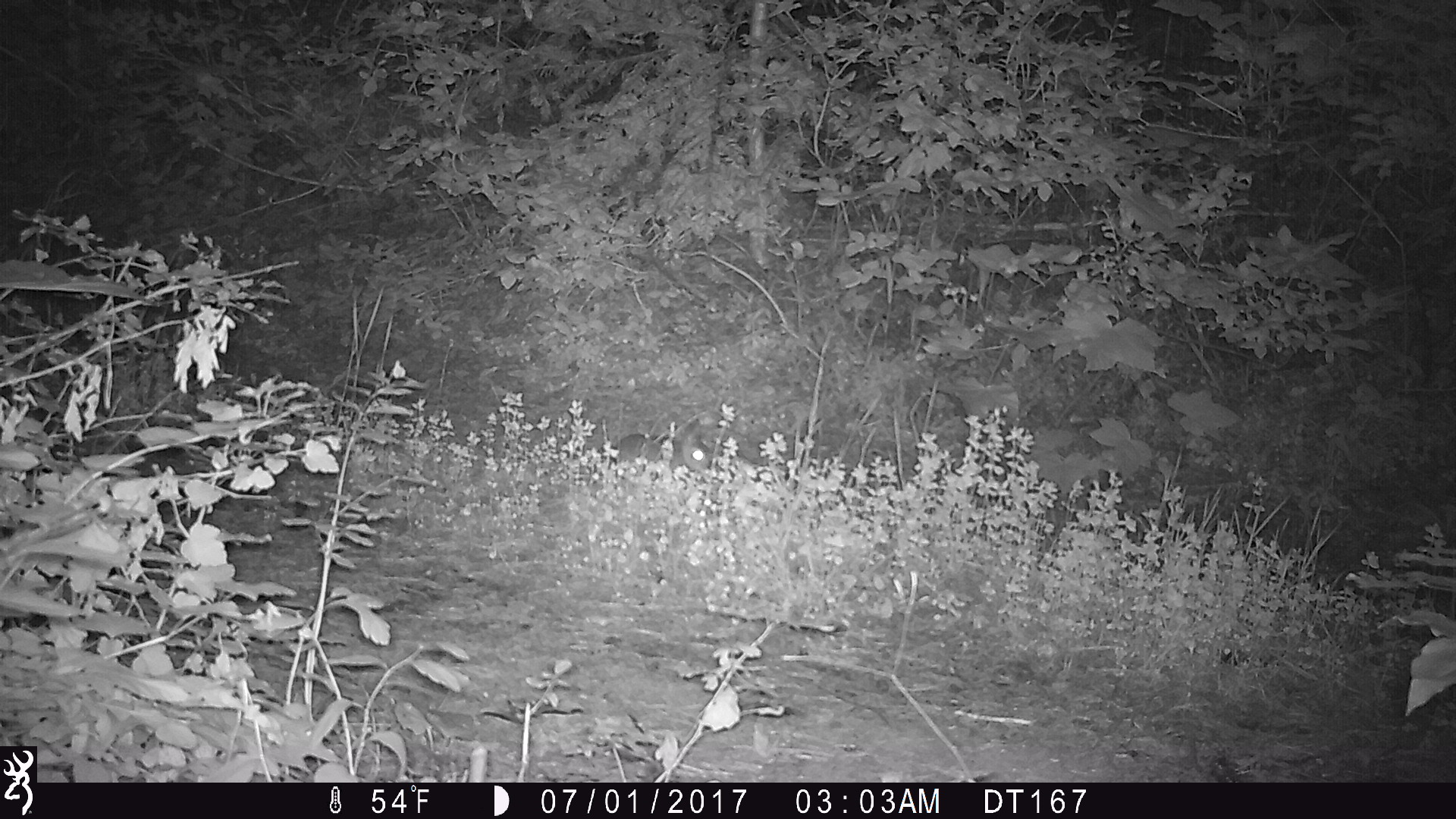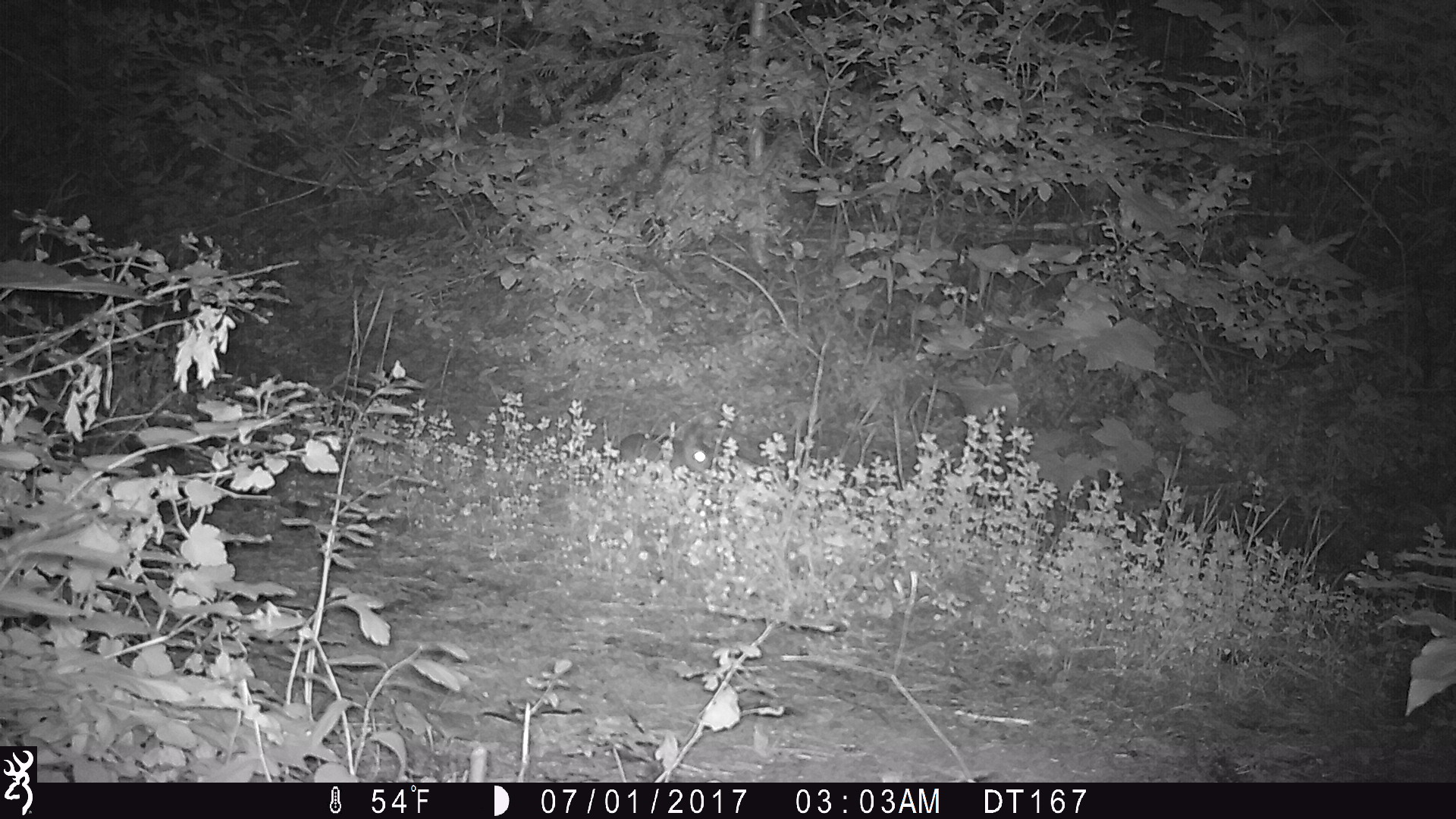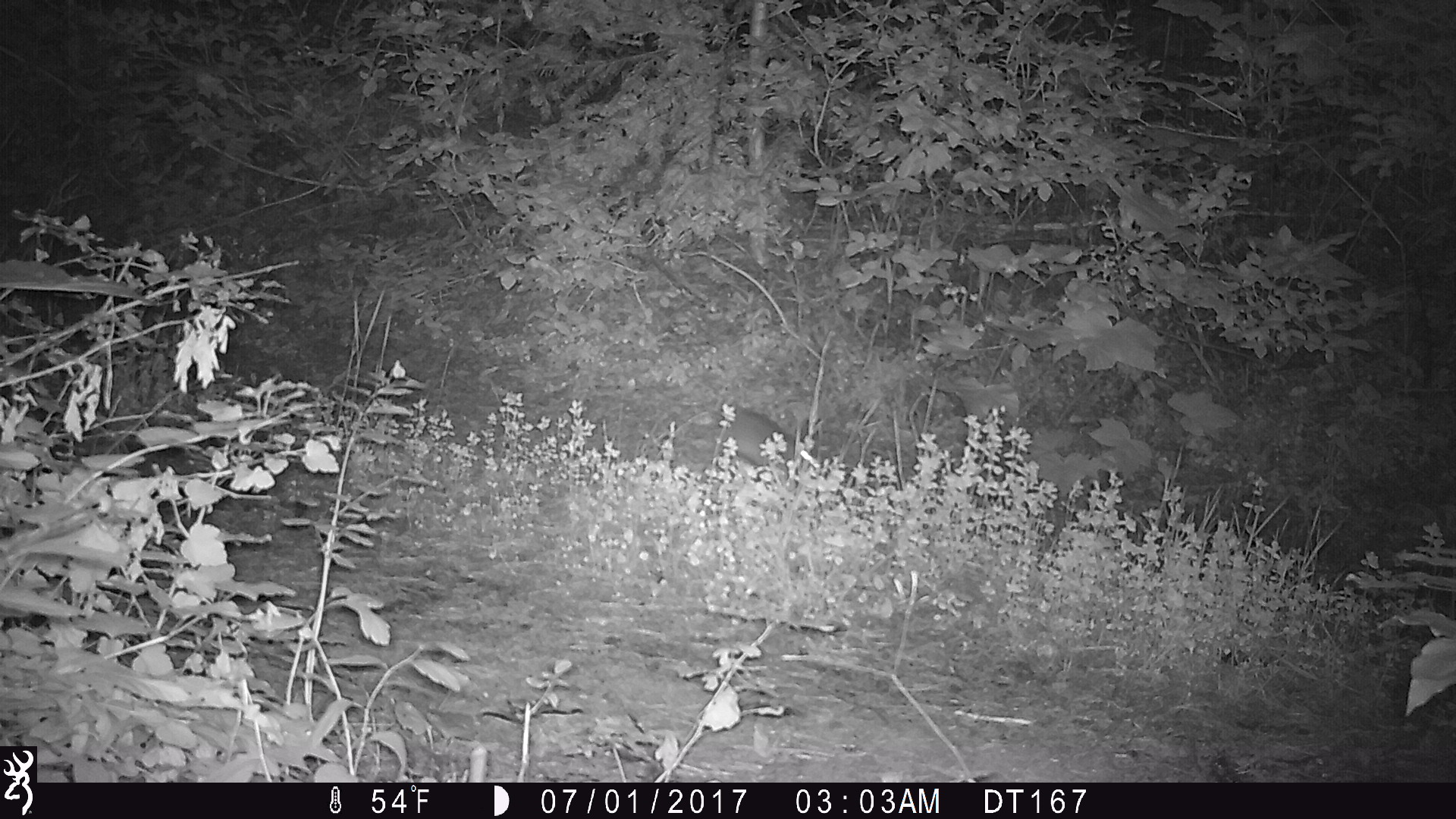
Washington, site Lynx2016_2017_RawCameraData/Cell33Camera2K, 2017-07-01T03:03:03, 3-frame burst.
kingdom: Animalia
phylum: Chordata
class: Mammalia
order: Lagomorpha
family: Leporidae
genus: Lepus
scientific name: Lepus americanus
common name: snowshoe hare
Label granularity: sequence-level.